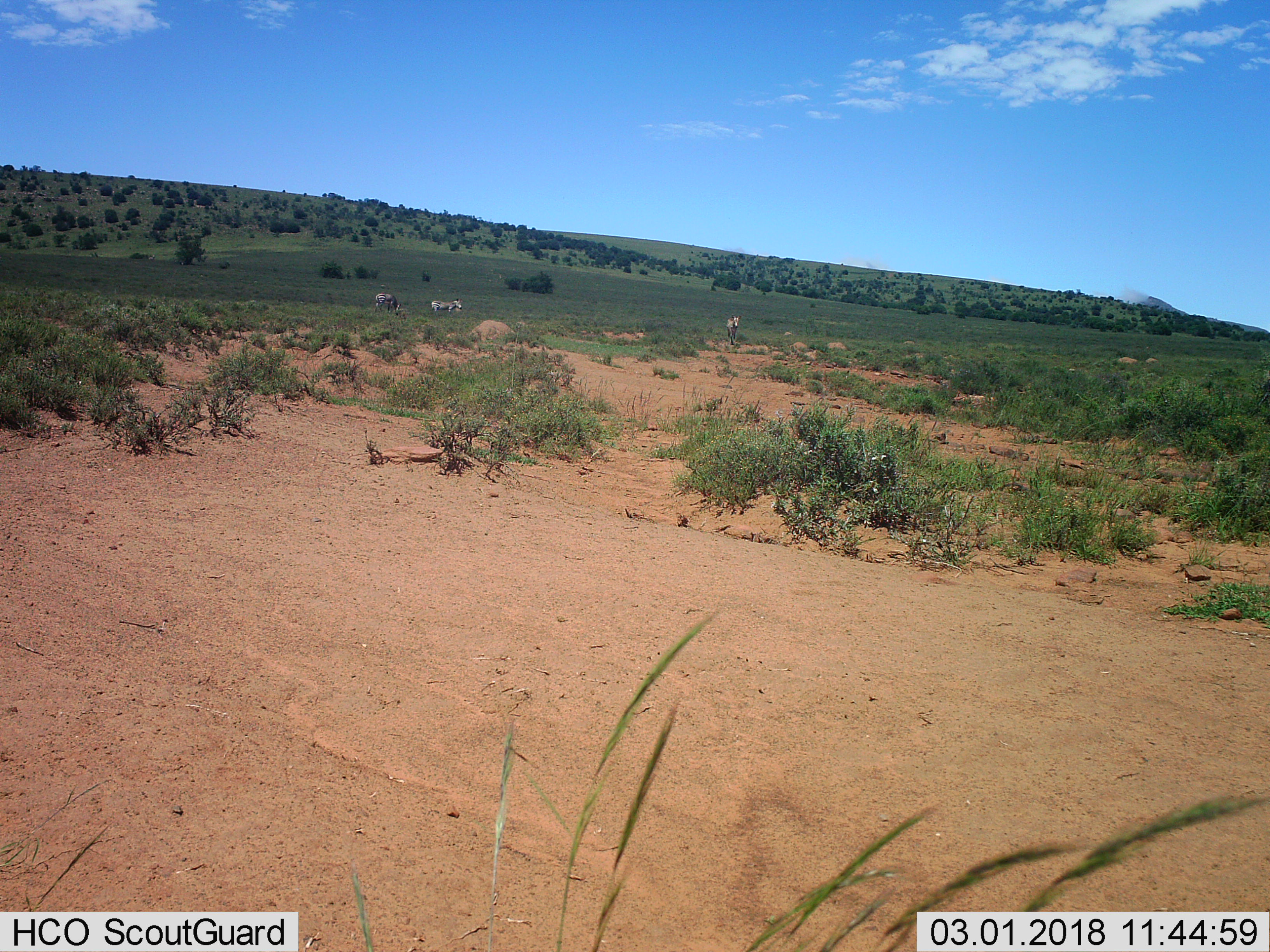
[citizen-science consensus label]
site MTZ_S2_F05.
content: unidentified animal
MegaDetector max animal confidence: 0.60